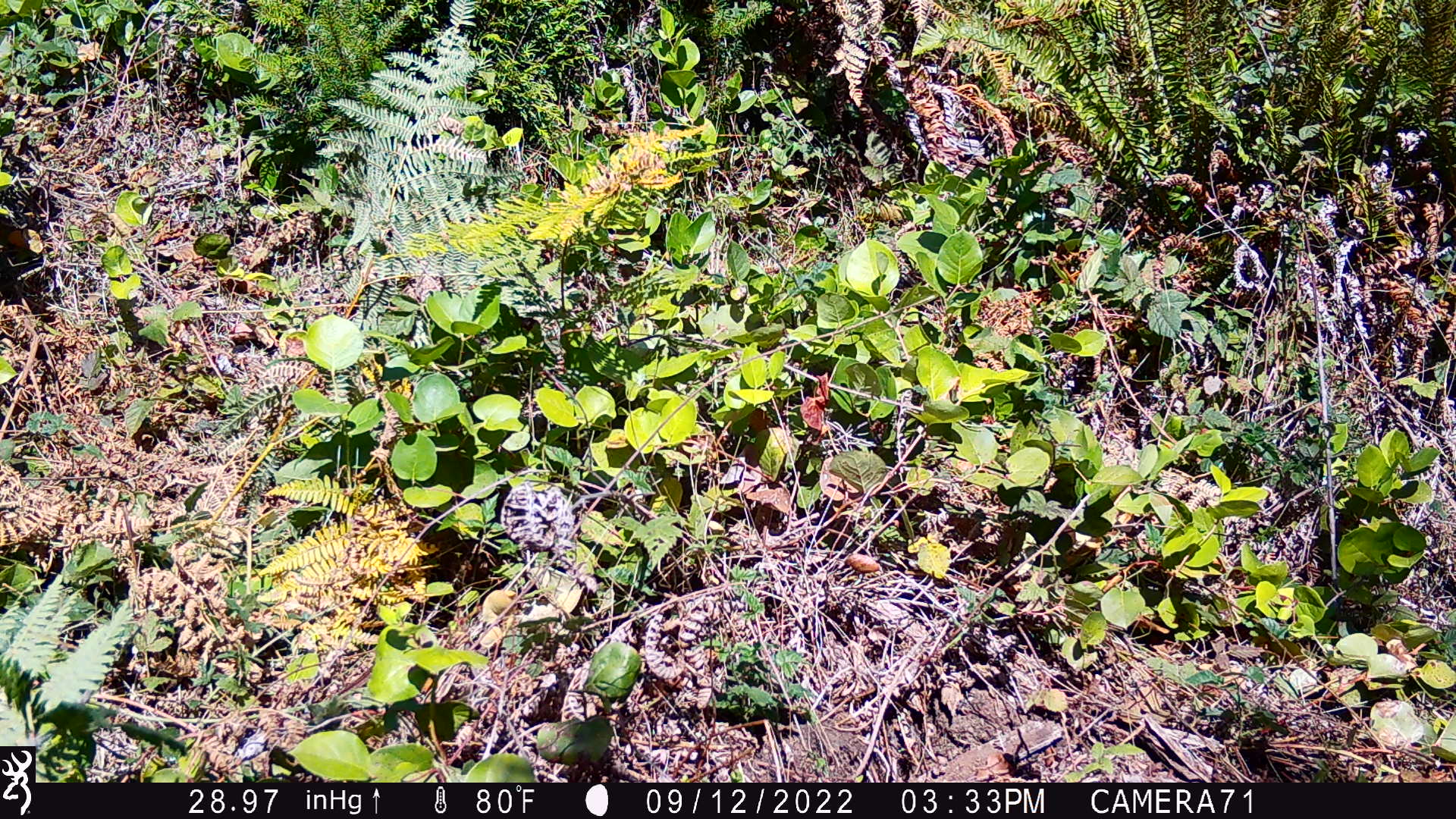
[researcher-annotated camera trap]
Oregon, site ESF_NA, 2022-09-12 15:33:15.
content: no animal present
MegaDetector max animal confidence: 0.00